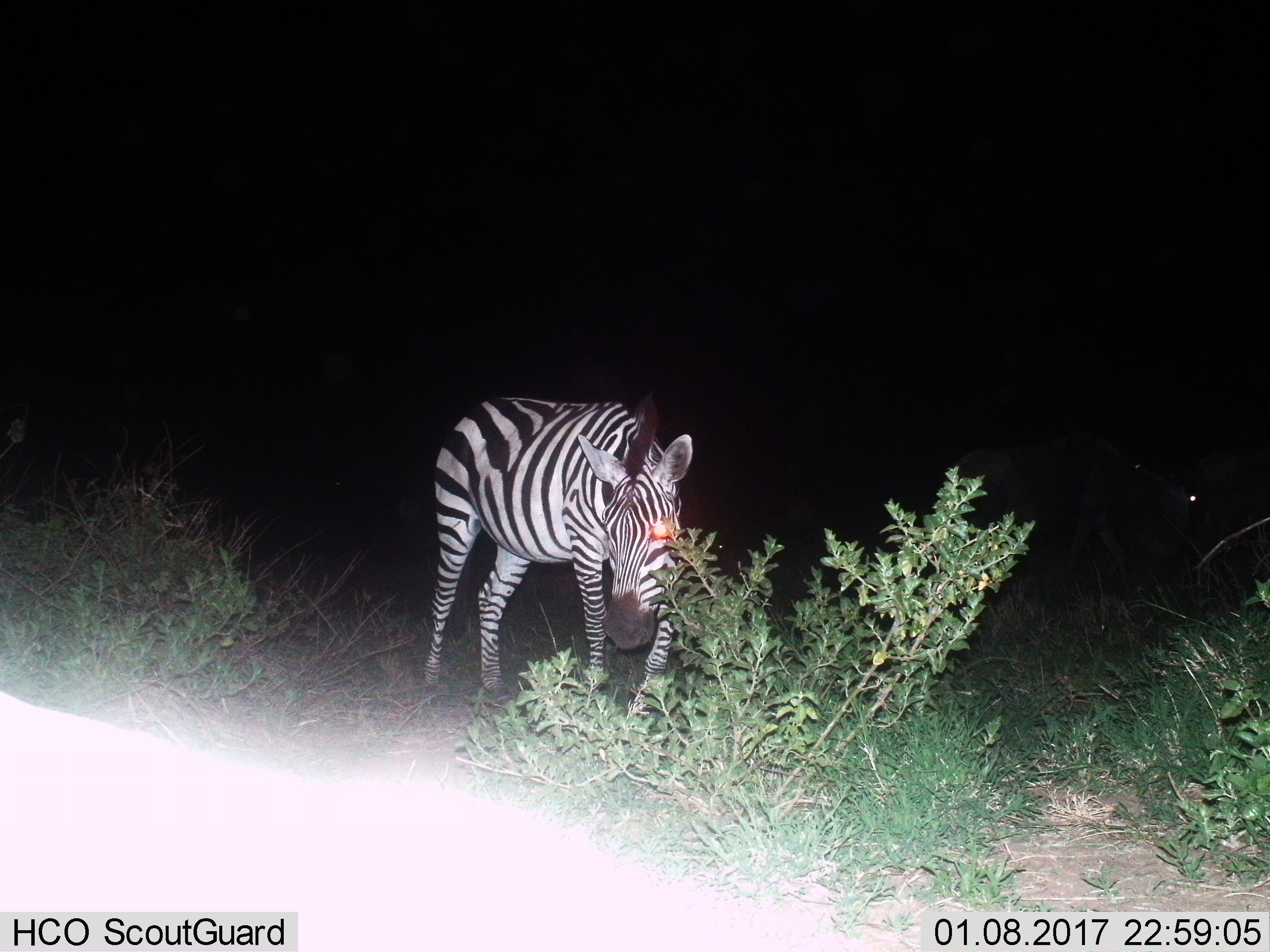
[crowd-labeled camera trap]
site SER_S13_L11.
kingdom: Animalia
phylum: Chordata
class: Mammalia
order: Perissodactyla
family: Equidae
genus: Equus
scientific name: Equus quagga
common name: plains zebra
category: zebraplains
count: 1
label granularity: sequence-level